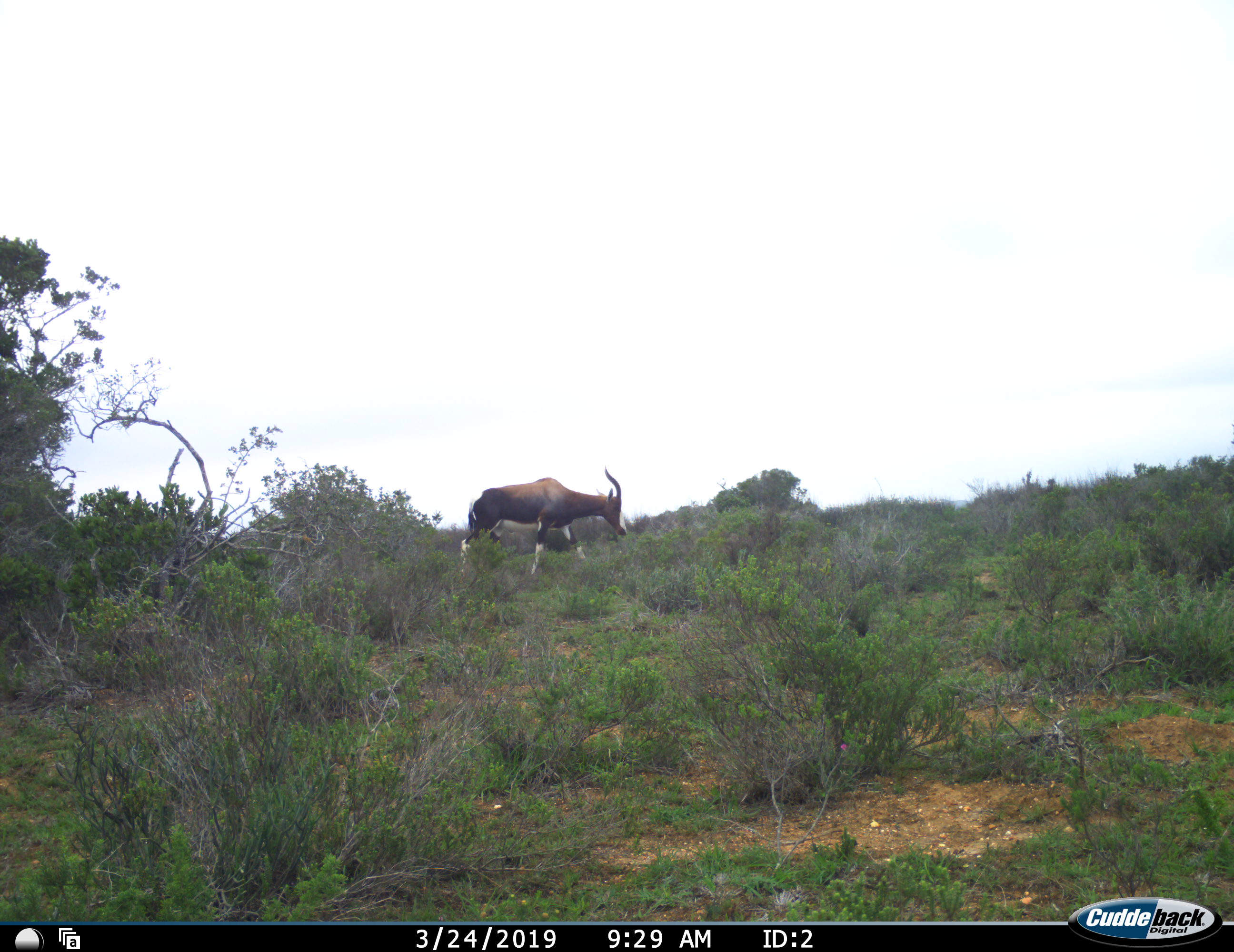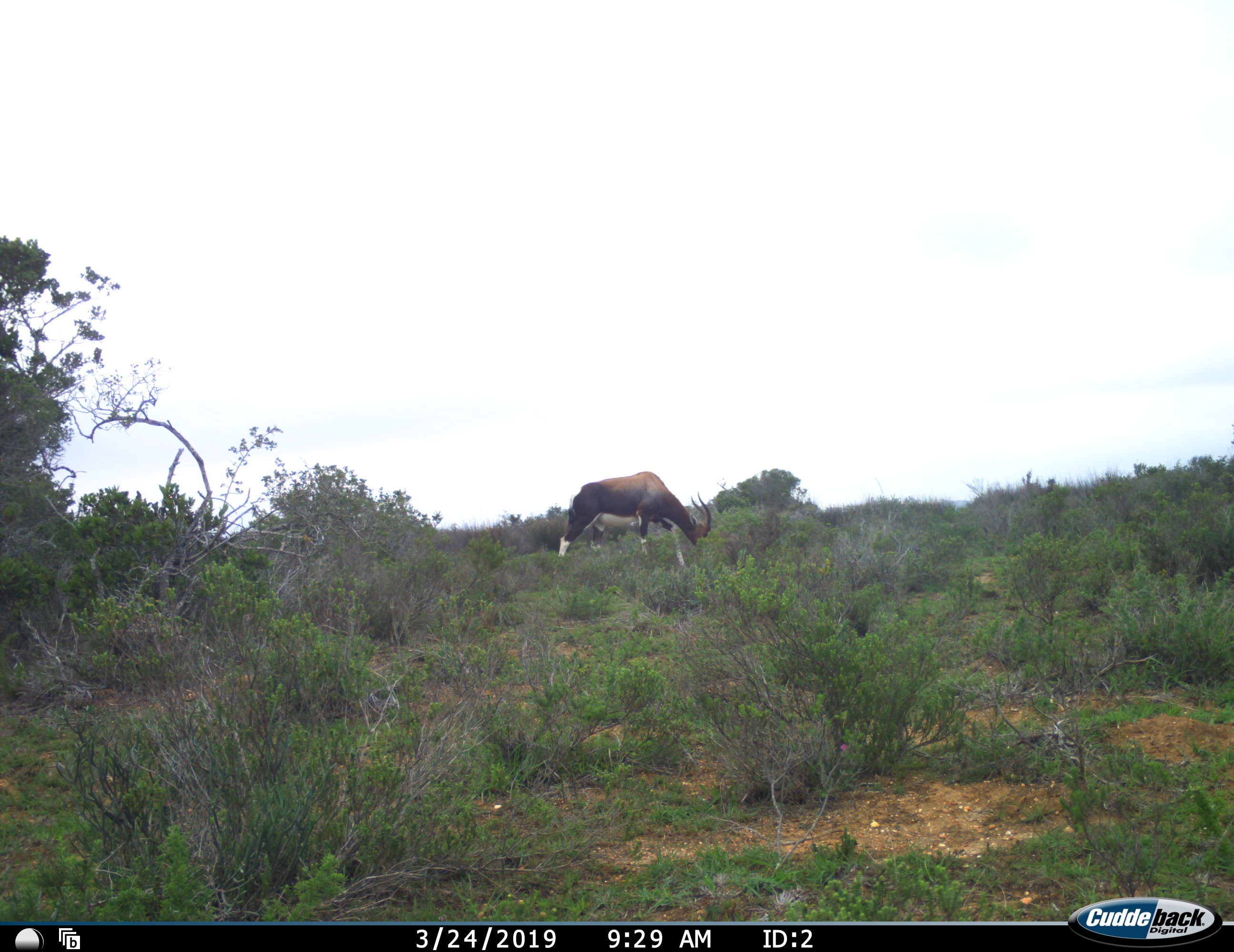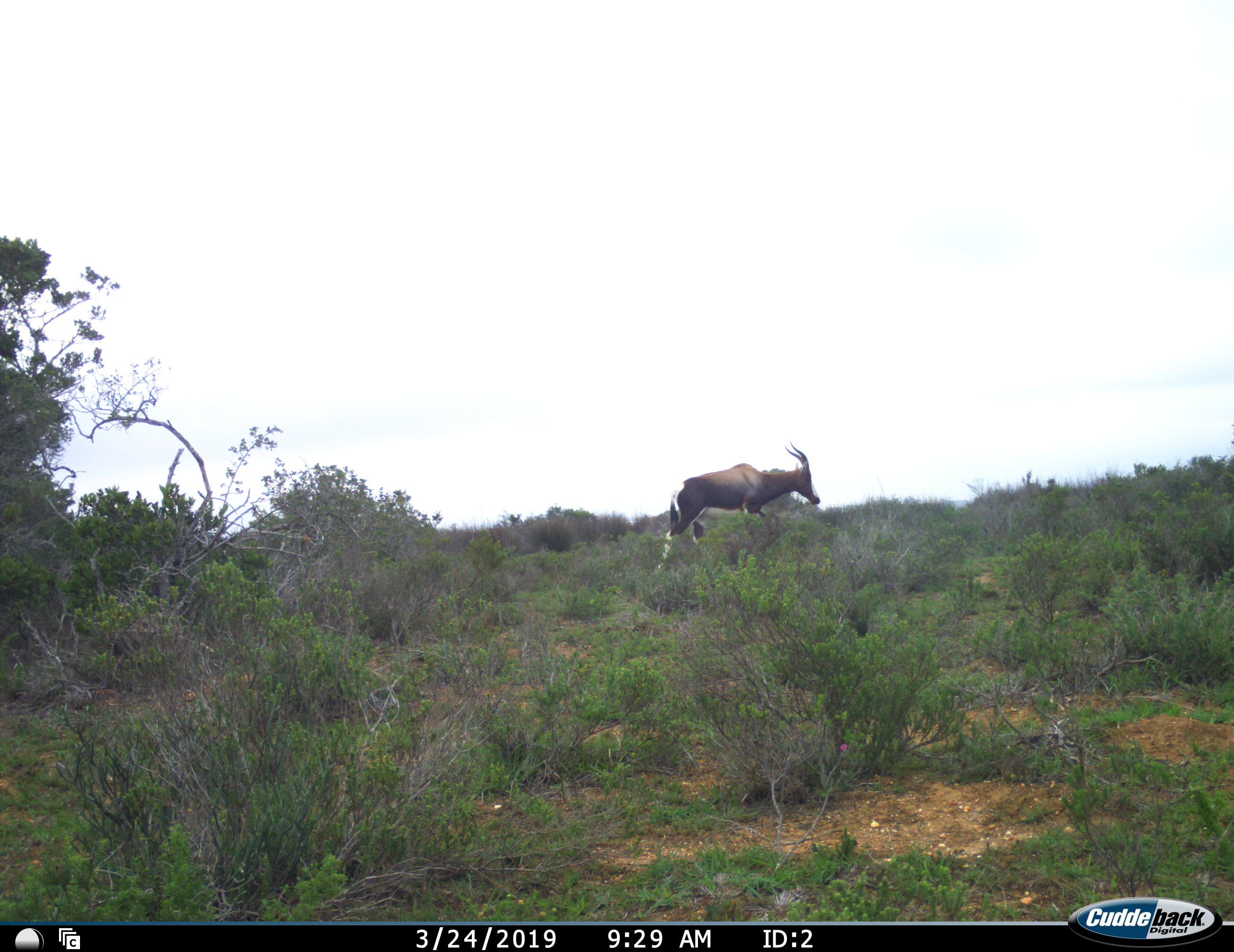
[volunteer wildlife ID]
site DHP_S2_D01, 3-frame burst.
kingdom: Animalia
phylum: Chordata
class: Mammalia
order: Artiodactyla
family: Bovidae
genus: Damaliscus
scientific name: Damaliscus pygargus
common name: bontebok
Bontebok (Damaliscus pygargus), count 1. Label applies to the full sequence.